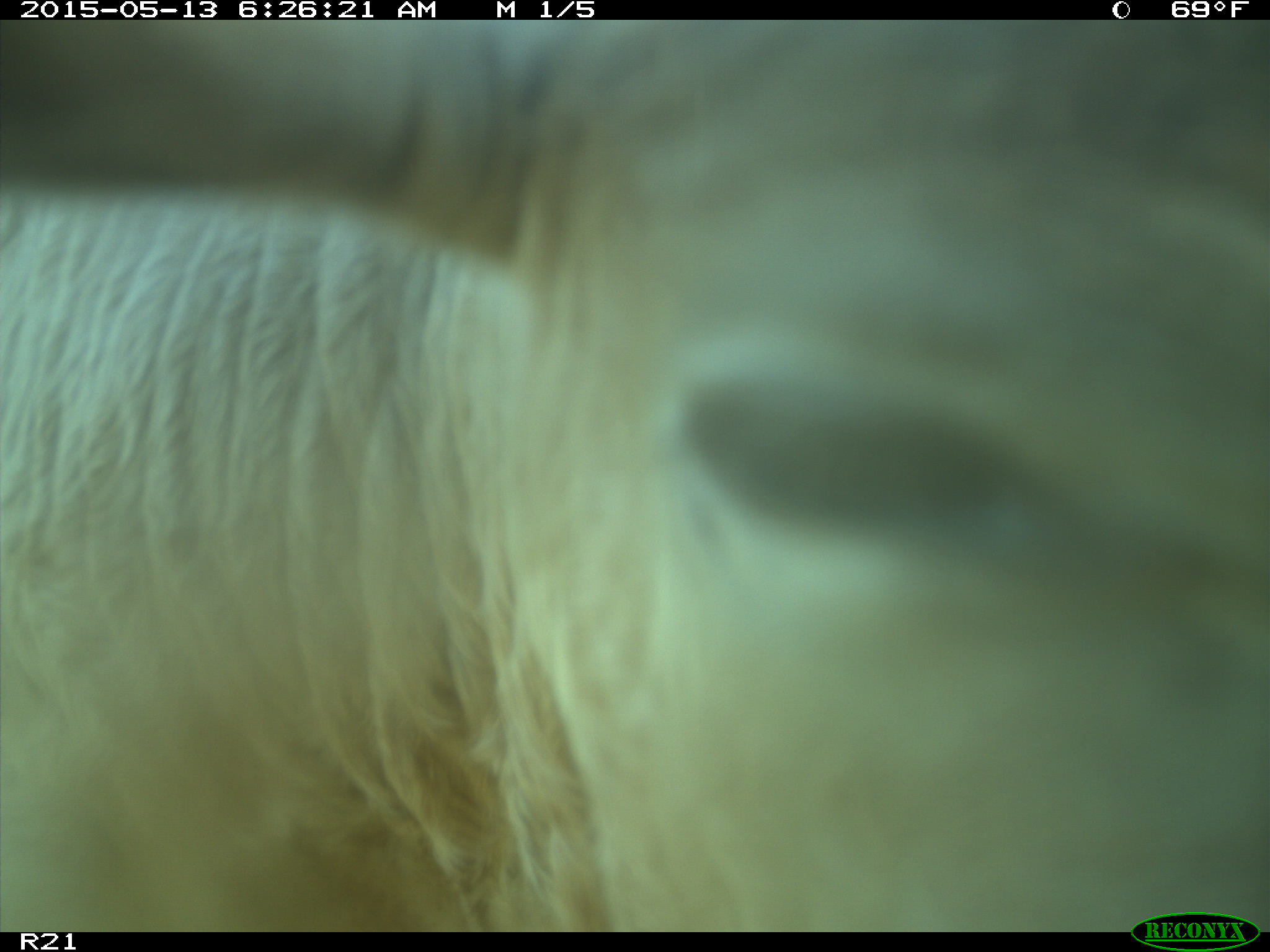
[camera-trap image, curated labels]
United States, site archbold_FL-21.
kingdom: Animalia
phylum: Chordata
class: Mammalia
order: Artiodactyla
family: Bovidae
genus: Bos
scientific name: Bos taurus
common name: domestic cow